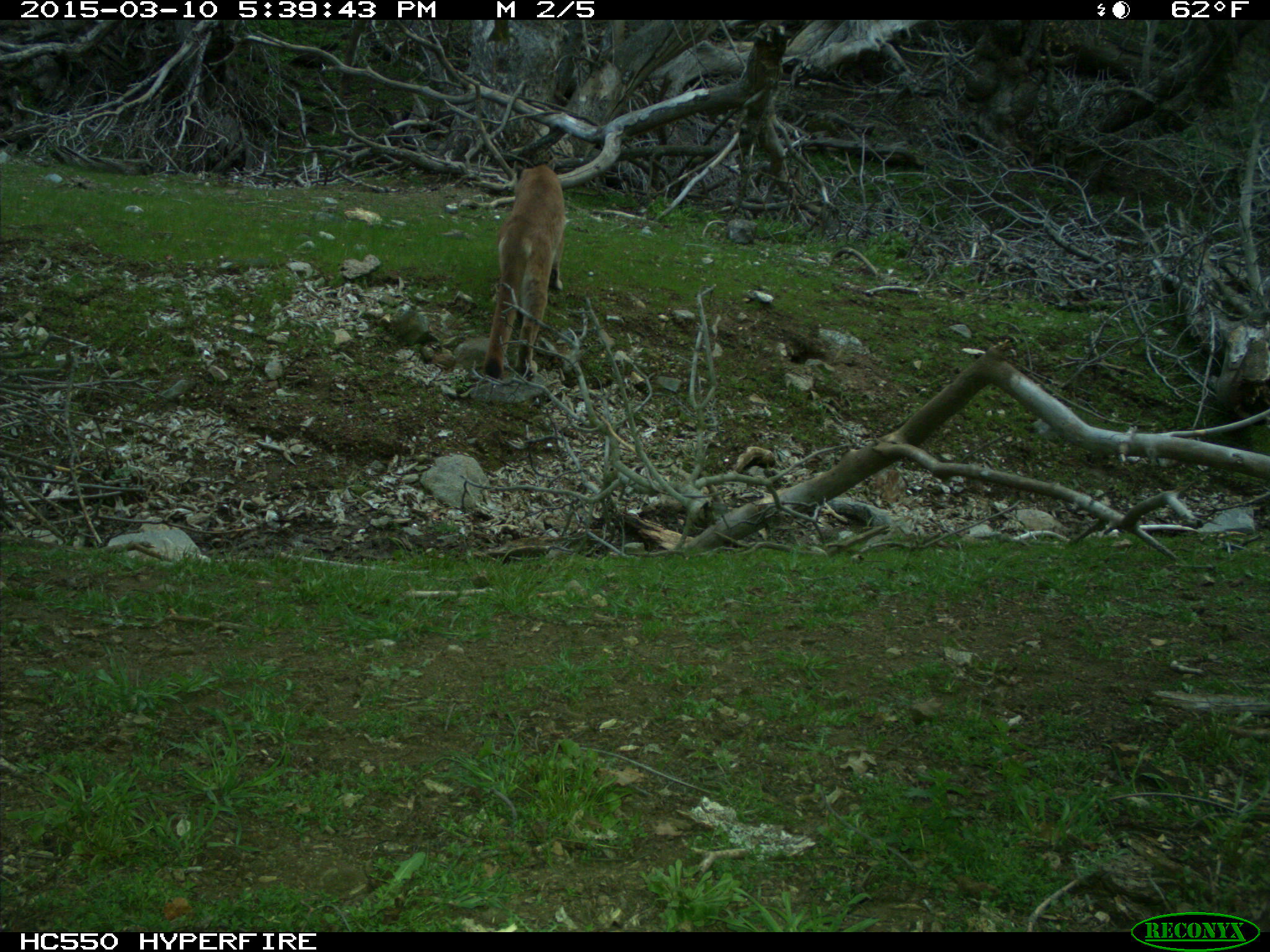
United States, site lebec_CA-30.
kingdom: Animalia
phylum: Chordata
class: Mammalia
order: Carnivora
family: Felidae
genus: Puma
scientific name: Puma concolor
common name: mountain lion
Puma concolor (mountain lion).